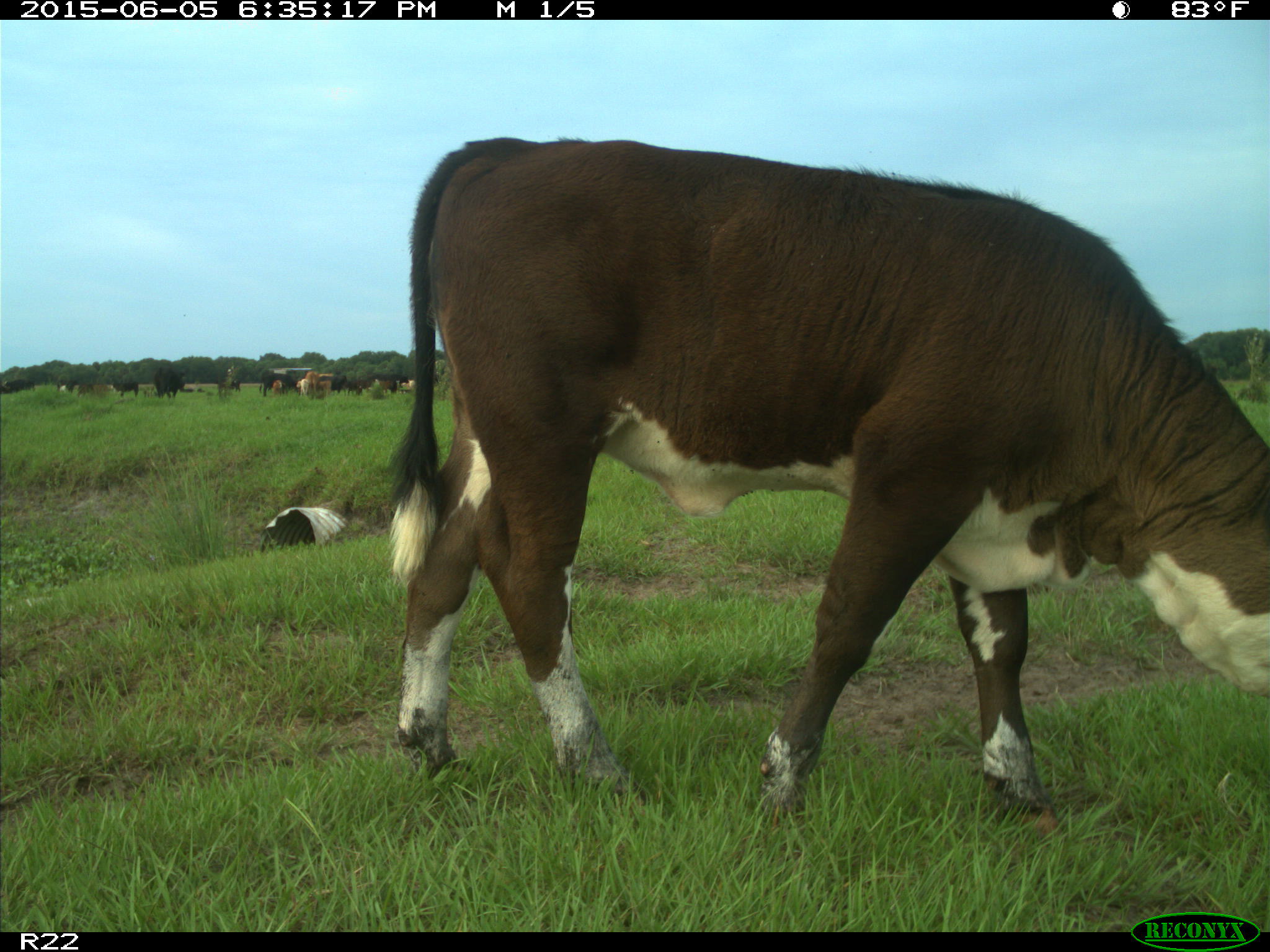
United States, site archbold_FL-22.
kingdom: Animalia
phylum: Chordata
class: Mammalia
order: Artiodactyla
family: Bovidae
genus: Bos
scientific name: Bos taurus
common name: domestic cow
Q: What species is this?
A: Bos taurus (domestic cow).